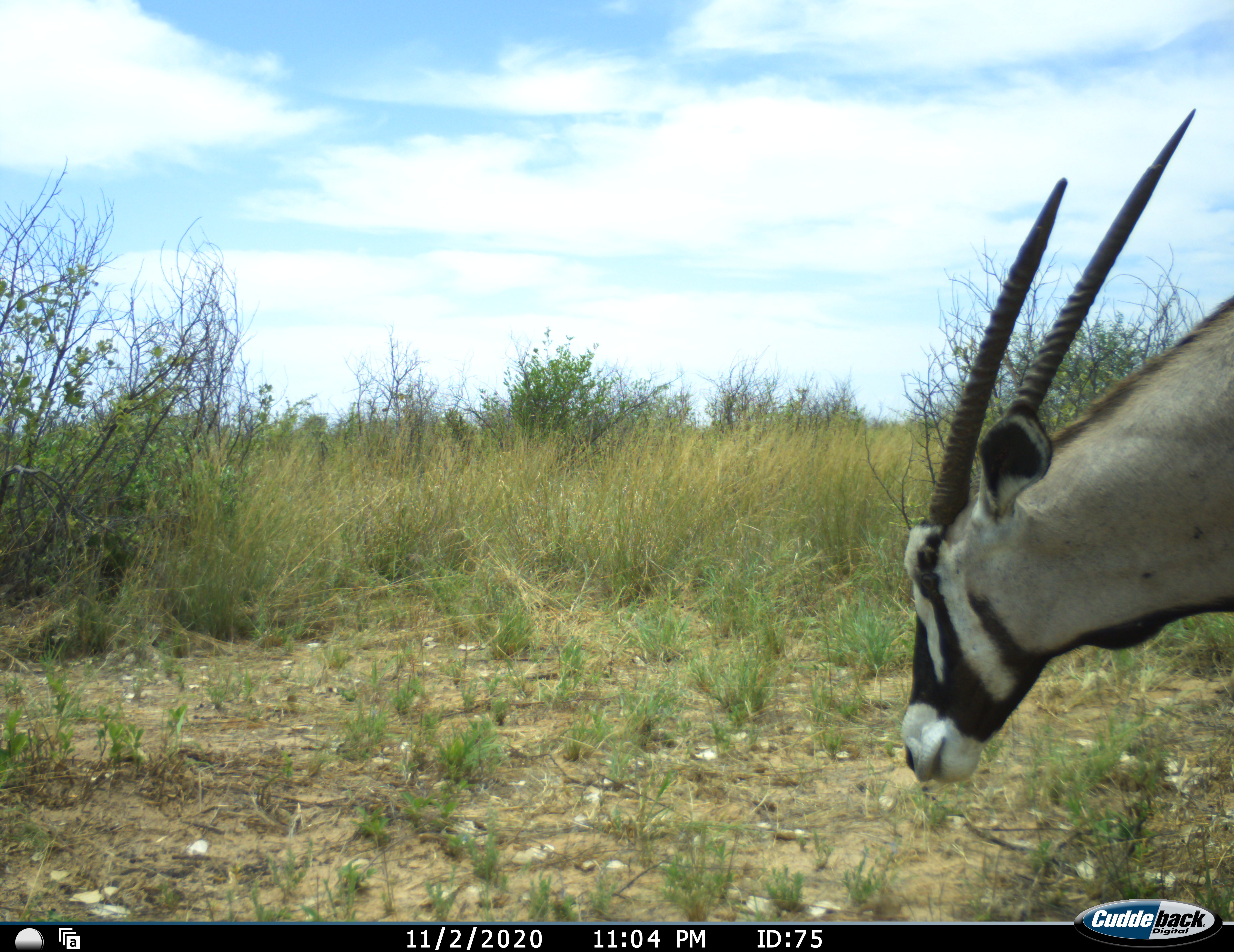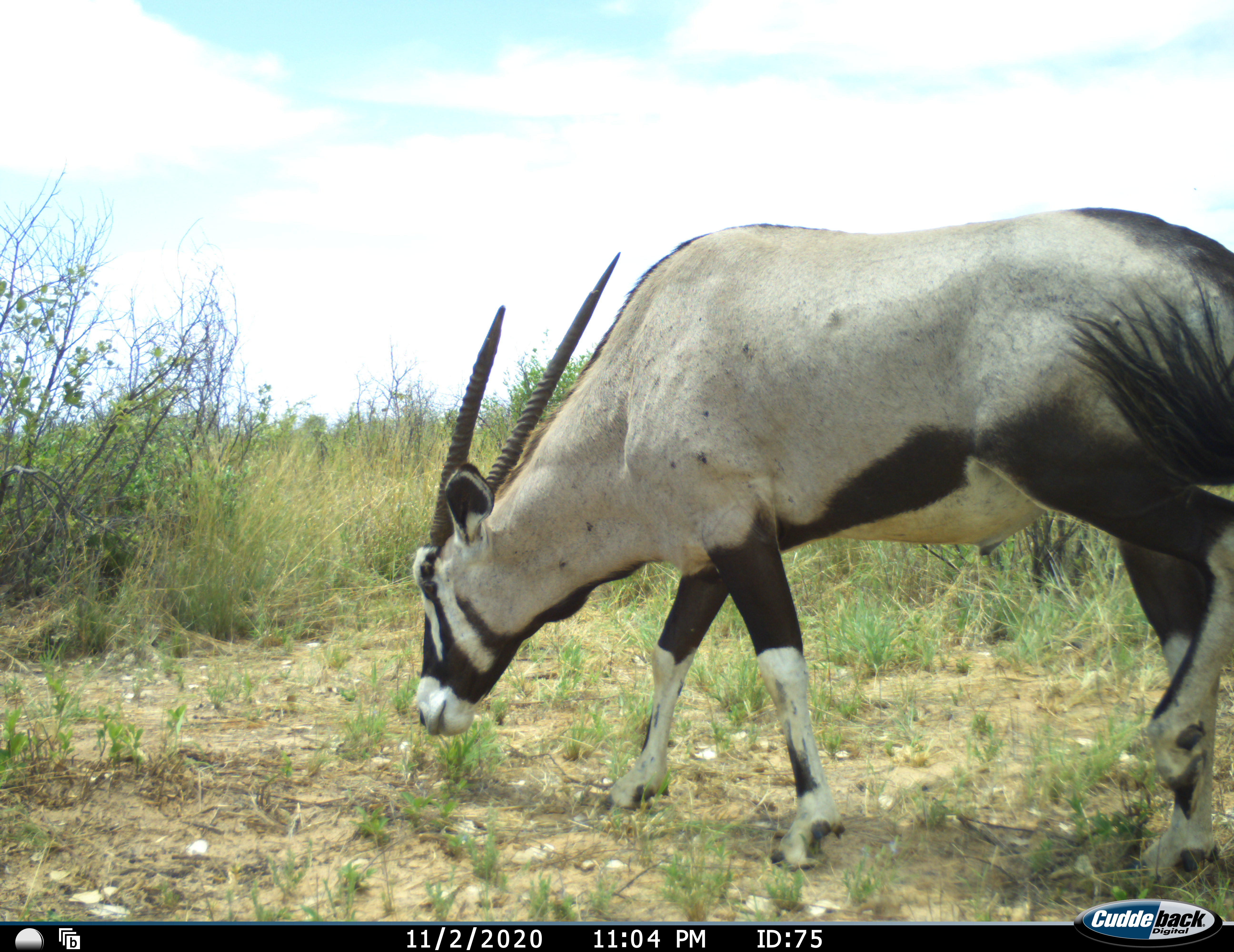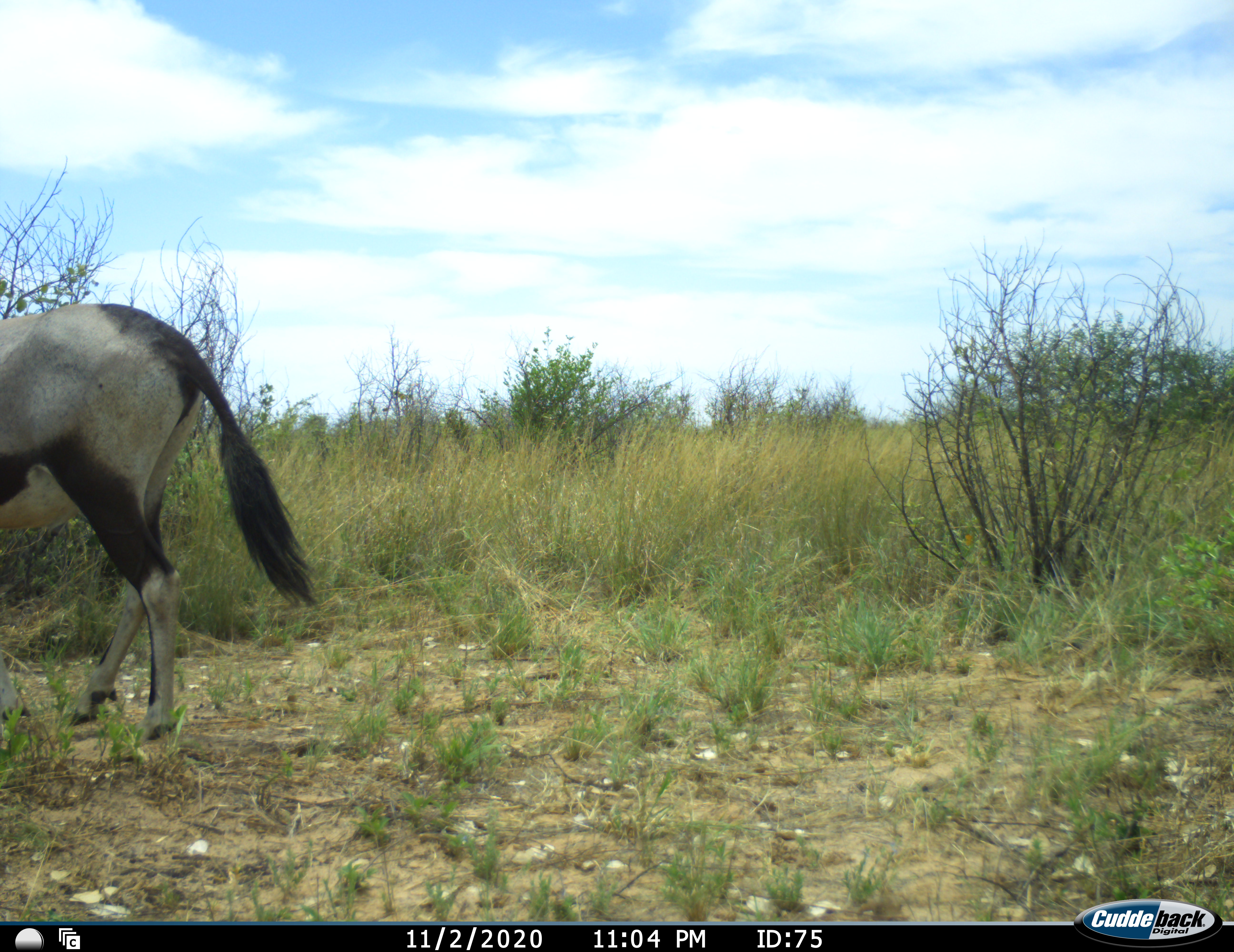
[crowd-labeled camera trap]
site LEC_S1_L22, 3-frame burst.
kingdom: Animalia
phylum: Chordata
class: Mammalia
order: Artiodactyla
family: Bovidae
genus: Oryx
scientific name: Oryx gazella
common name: gemsbok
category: oryx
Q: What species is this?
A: Oryx (gemsbok) (Oryx gazella).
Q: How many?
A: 1.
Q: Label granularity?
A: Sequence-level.